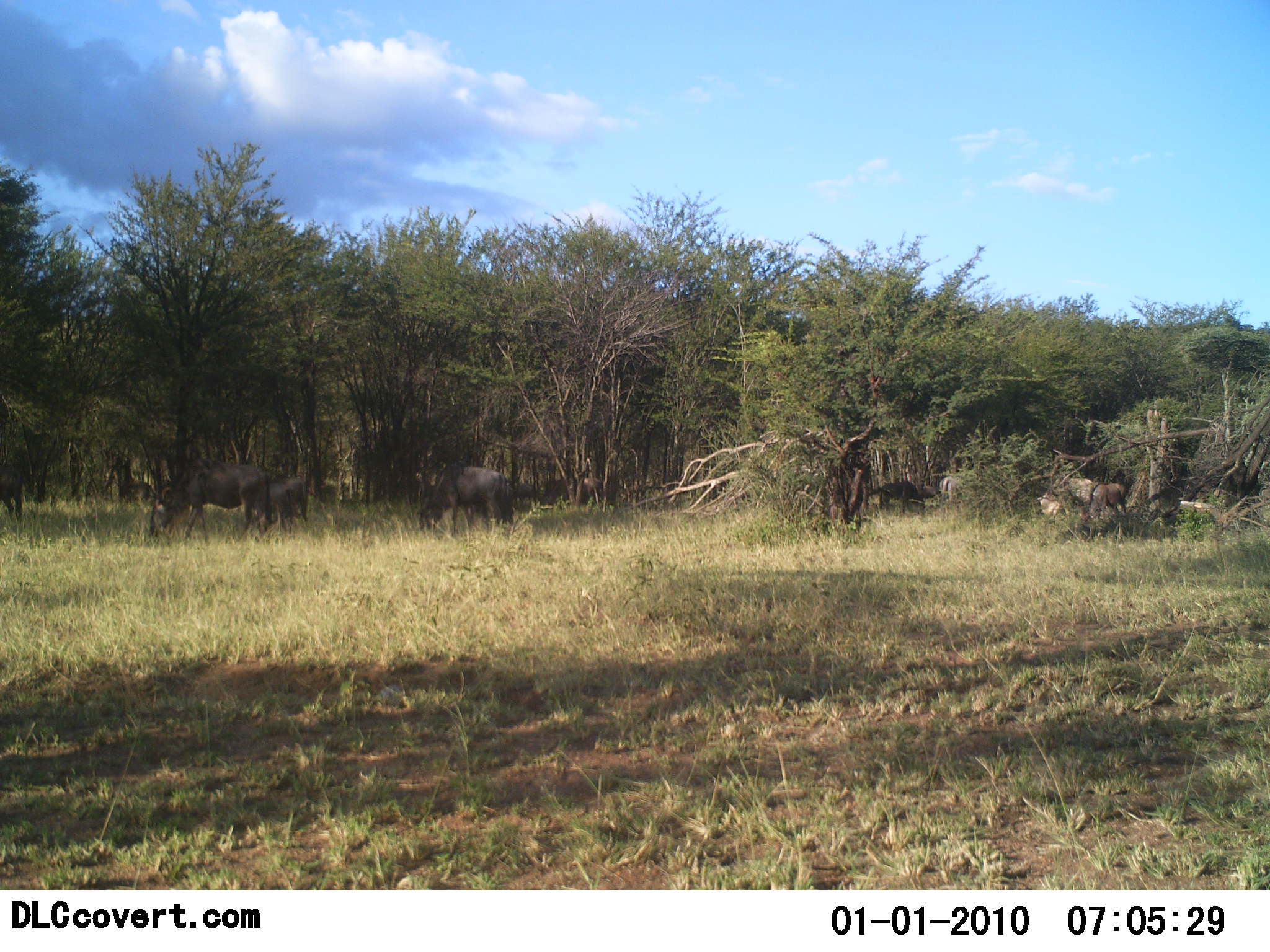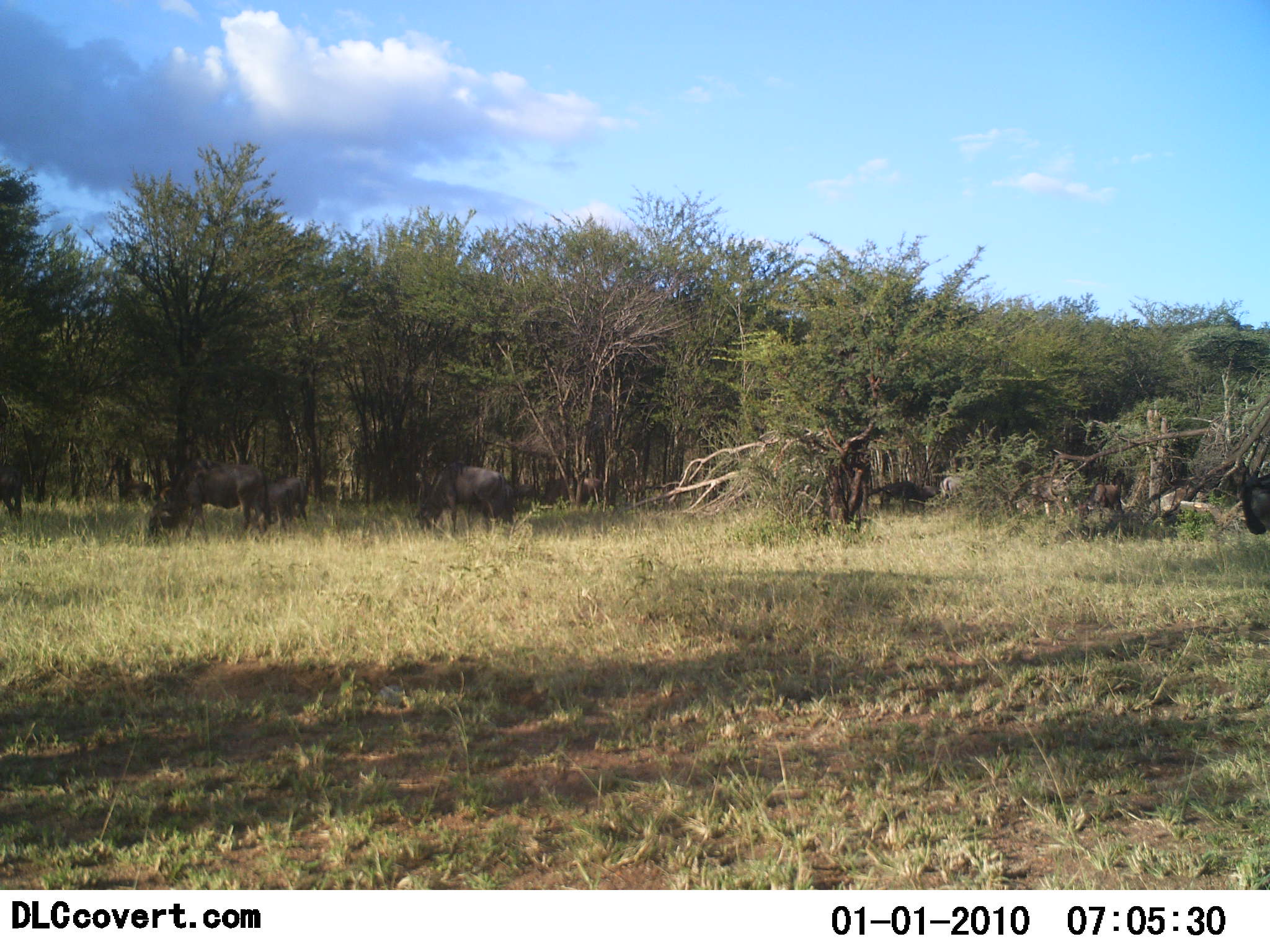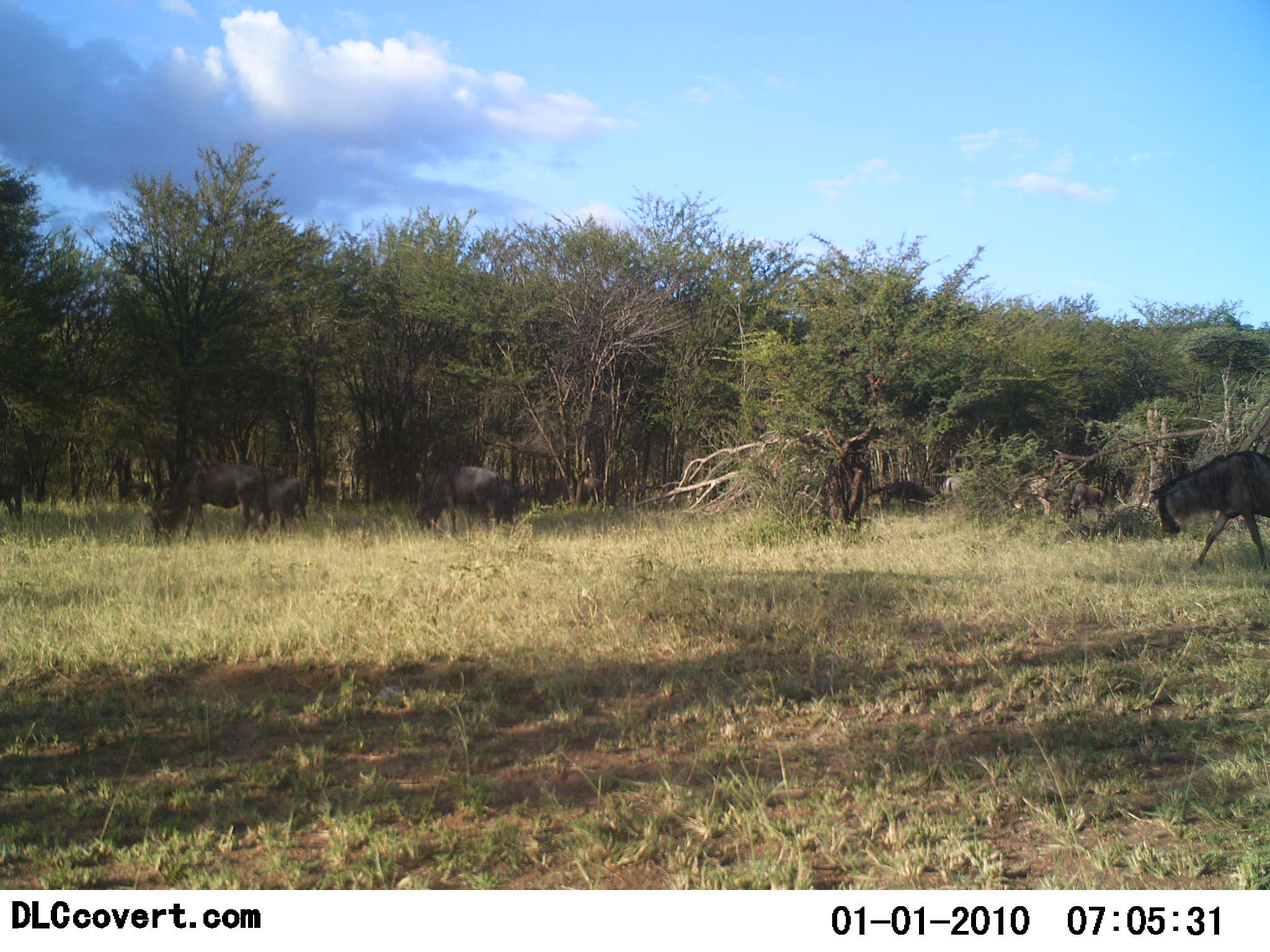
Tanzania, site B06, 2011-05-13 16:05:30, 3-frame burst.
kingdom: Animalia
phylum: Chordata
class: Mammalia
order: Artiodactyla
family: Bovidae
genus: Connochaetes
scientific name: Connochaetes taurinus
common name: blue wildebeest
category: wildebeest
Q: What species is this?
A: Wildebeest (blue wildebeest) (Connochaetes taurinus).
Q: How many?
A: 7.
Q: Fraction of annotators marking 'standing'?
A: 46%.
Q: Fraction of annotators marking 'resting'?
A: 0%.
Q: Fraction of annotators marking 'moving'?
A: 77%.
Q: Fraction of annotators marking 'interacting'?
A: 0%.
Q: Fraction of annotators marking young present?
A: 8%.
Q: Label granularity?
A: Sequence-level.